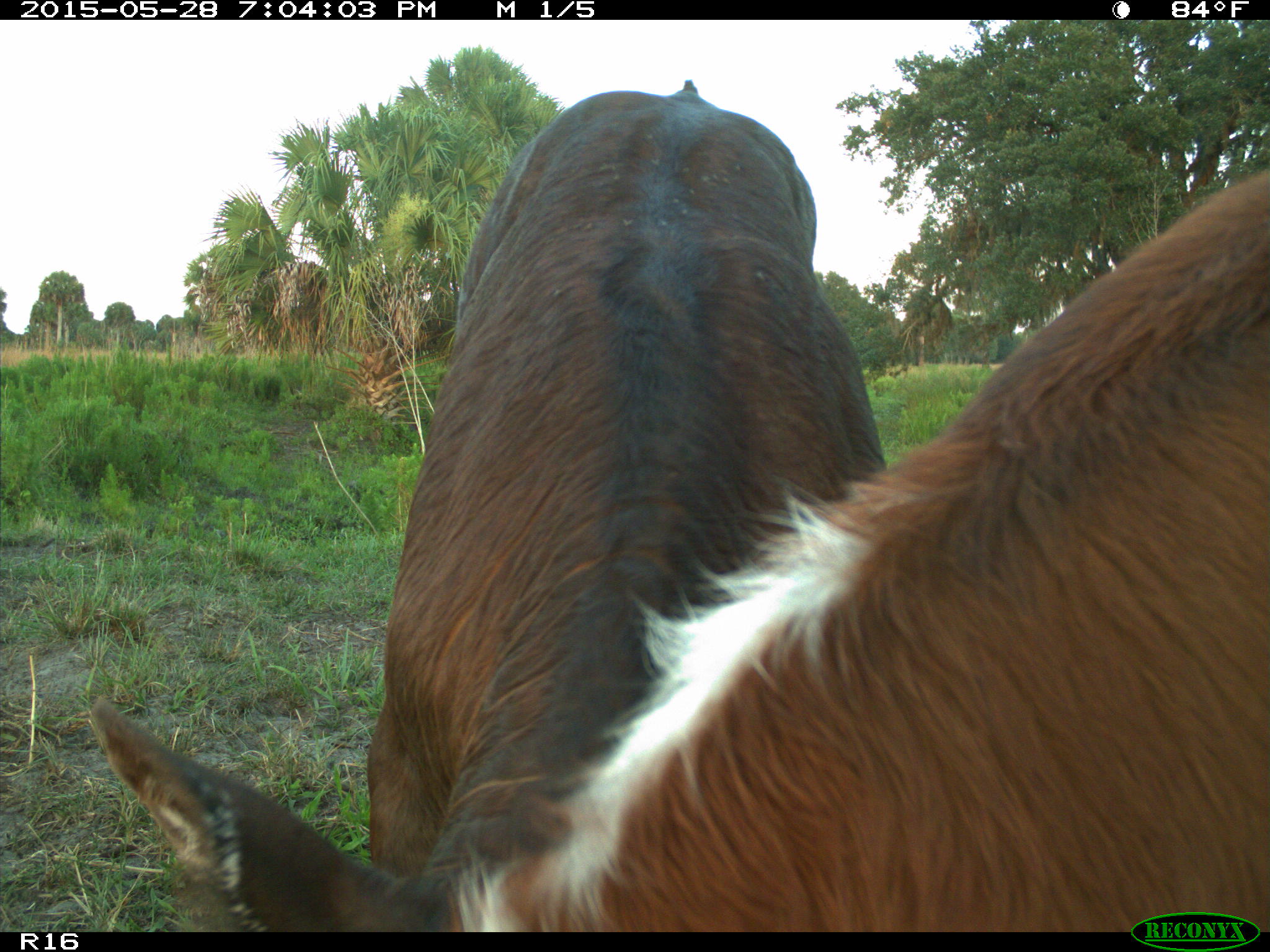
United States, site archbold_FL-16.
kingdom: Animalia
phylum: Chordata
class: Mammalia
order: Artiodactyla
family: Bovidae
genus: Bos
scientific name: Bos taurus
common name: domestic cow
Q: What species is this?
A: Bos taurus (domestic cow).